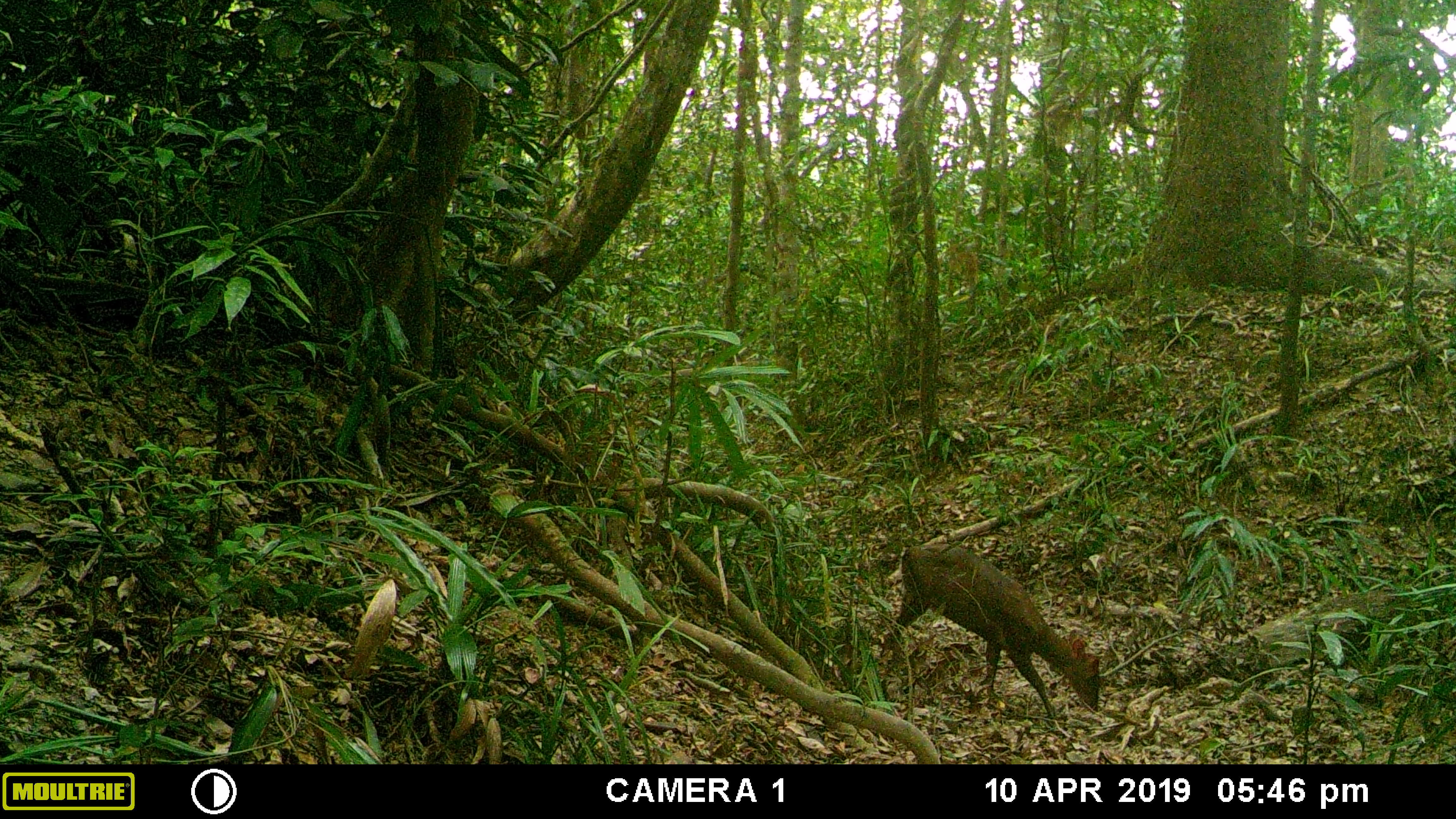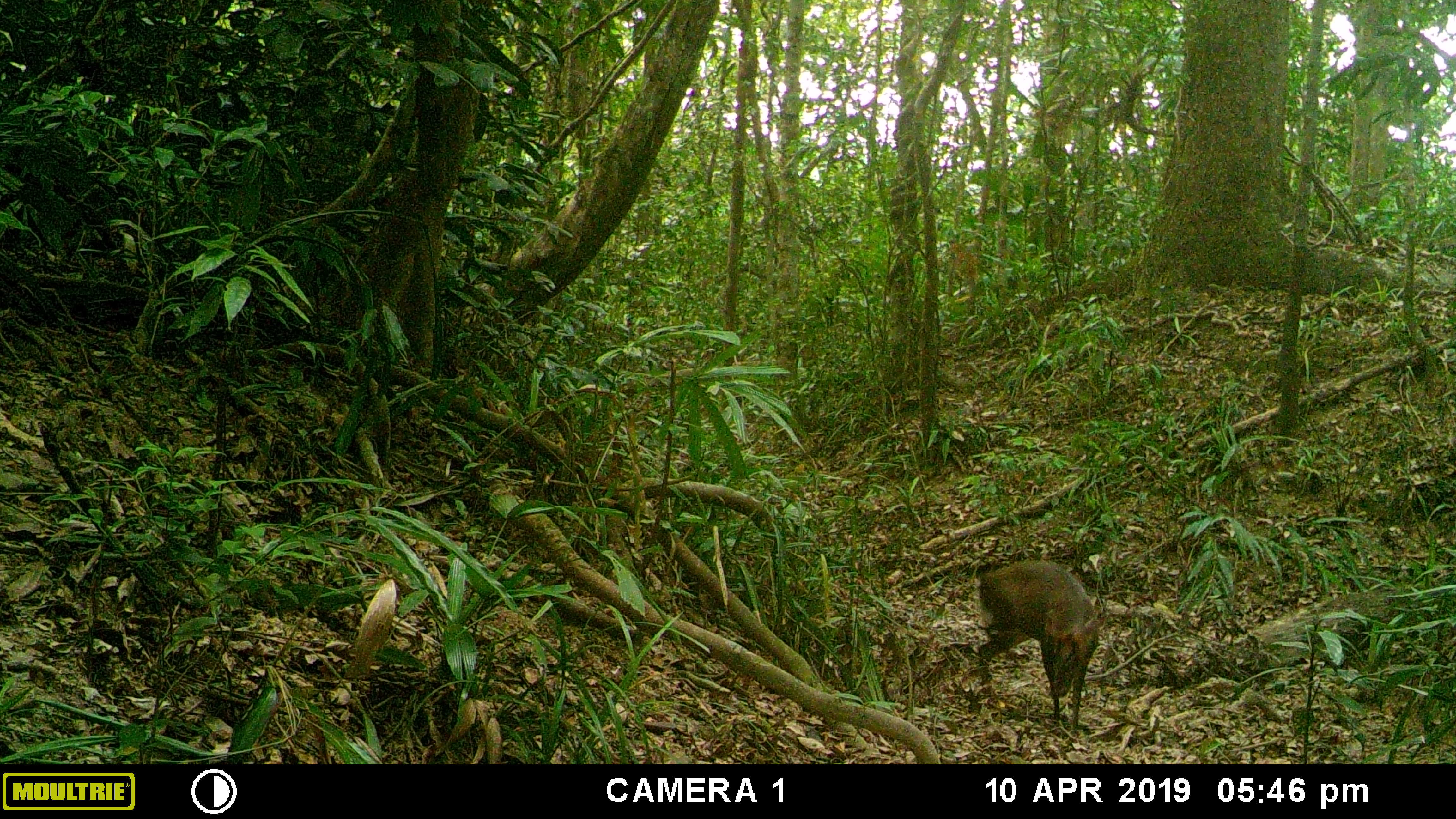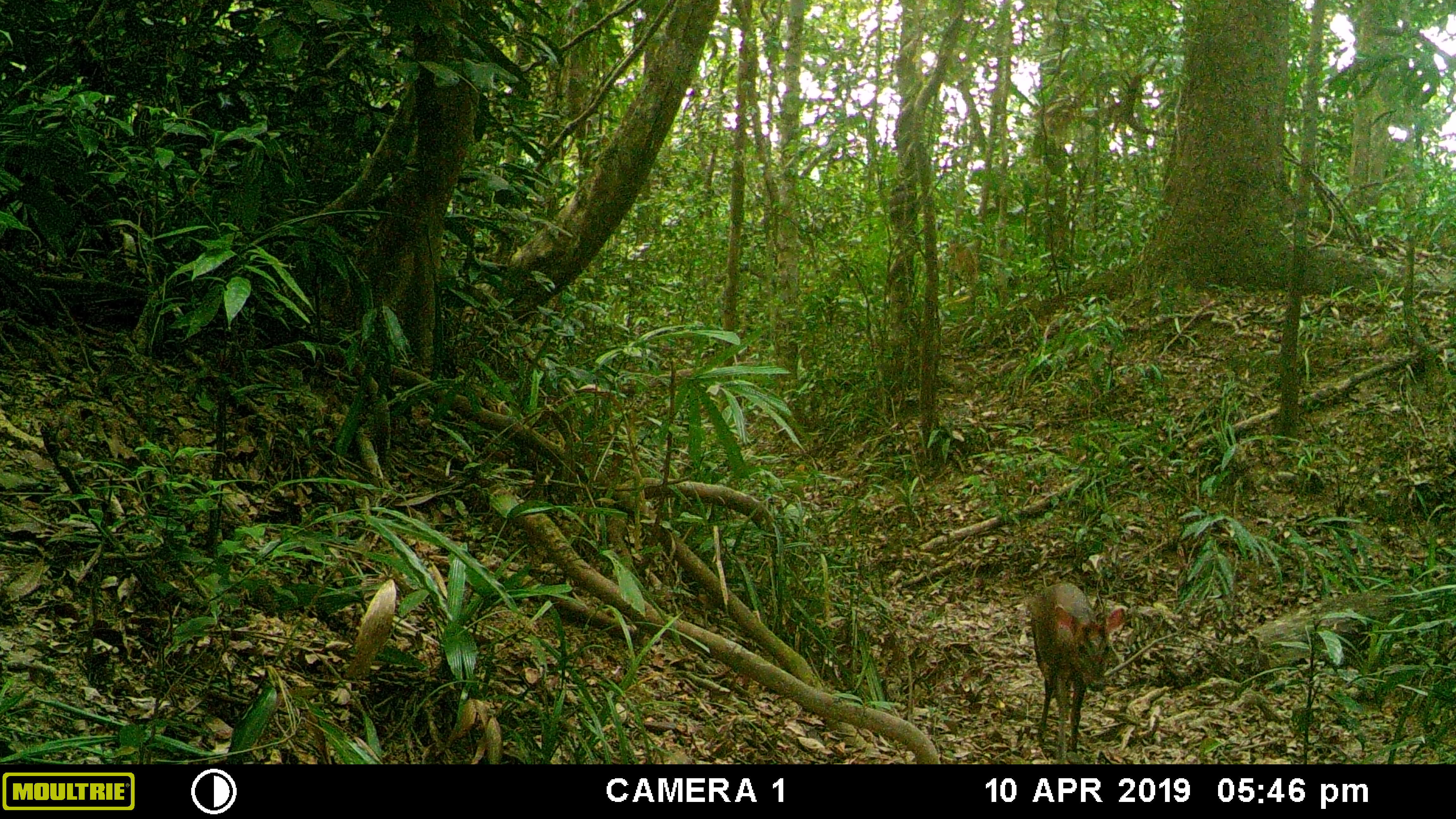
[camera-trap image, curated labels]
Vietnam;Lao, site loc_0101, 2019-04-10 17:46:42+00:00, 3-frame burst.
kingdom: Animalia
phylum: Chordata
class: Mammalia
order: Artiodactyla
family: Cervidae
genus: Muntiacus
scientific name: Muntiacus rooseveltorum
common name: roosevelt's muntjac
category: roosevelts muntjac group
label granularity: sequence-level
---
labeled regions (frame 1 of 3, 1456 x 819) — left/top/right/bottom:
roosevelts muntjac group: 889/543/1099/720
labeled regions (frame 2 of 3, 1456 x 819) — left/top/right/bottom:
roosevelts muntjac group: 974/559/1099/729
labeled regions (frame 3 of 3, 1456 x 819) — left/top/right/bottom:
roosevelts muntjac group: 1030/582/1125/764